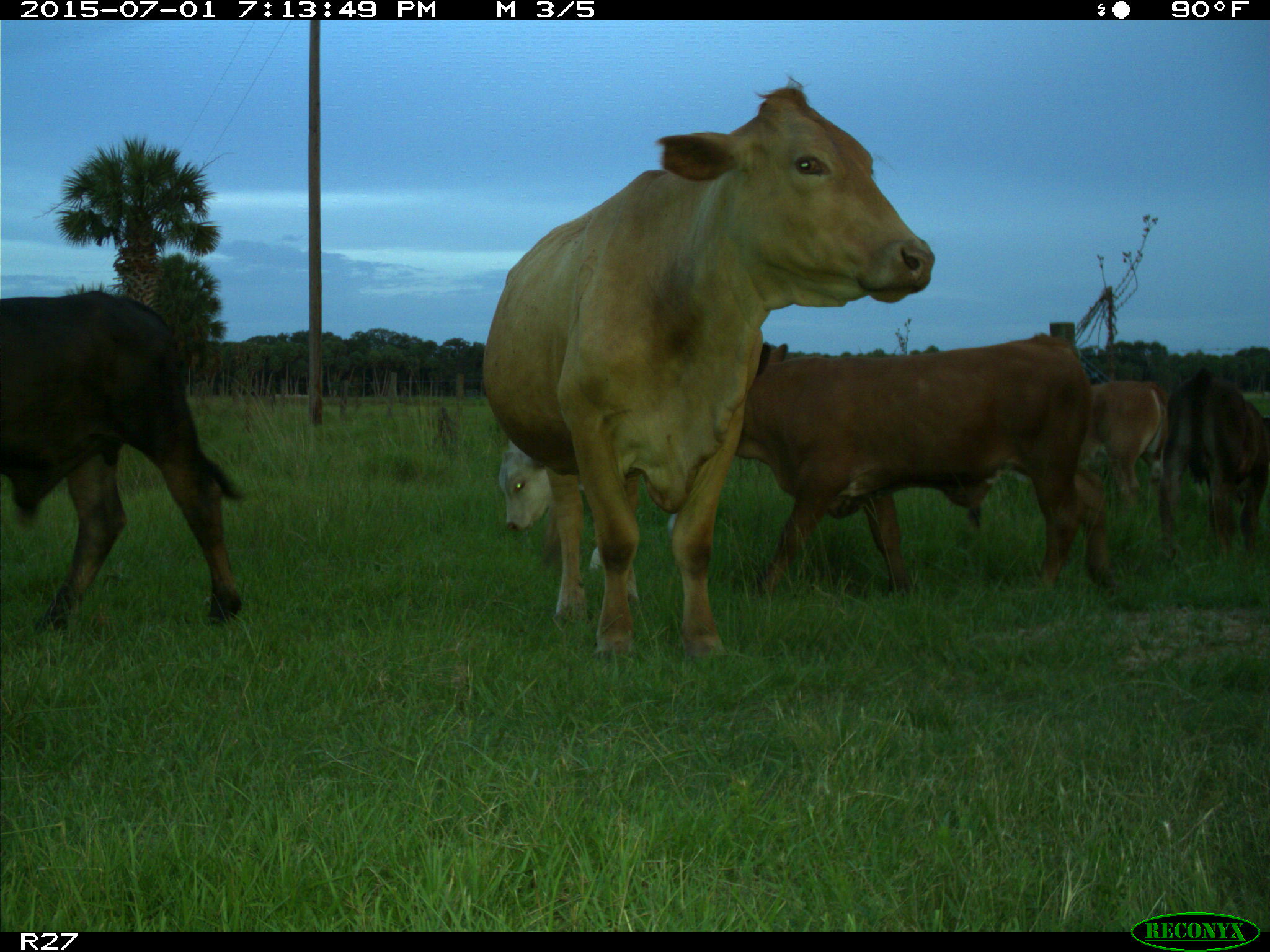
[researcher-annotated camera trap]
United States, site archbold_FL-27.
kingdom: Animalia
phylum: Chordata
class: Mammalia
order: Artiodactyla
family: Bovidae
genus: Bos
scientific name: Bos taurus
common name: domestic cow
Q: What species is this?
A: Bos taurus (domestic cow).